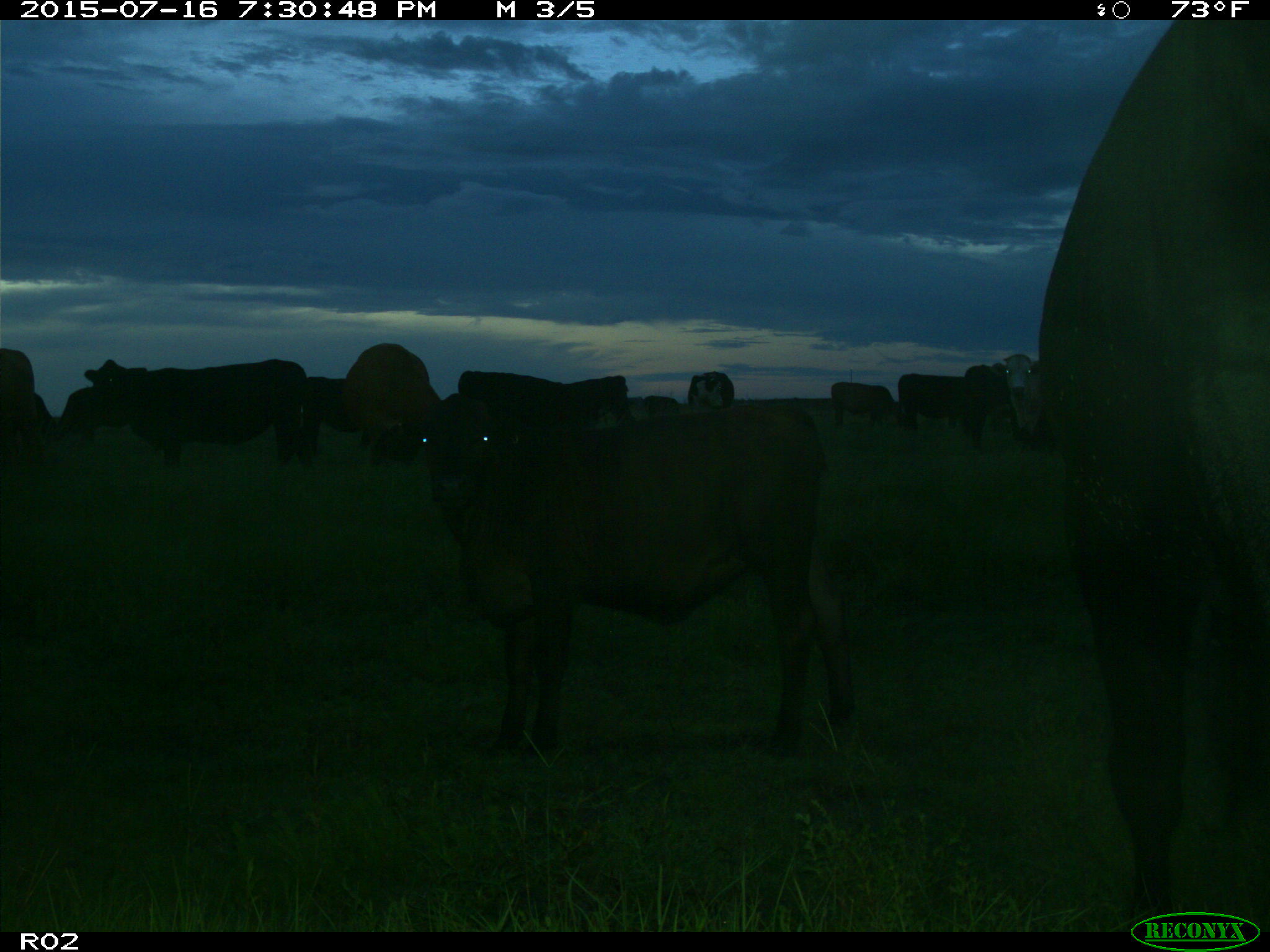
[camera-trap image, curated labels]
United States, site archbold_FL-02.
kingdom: Animalia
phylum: Chordata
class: Mammalia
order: Artiodactyla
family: Bovidae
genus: Bos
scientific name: Bos taurus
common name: domestic cow